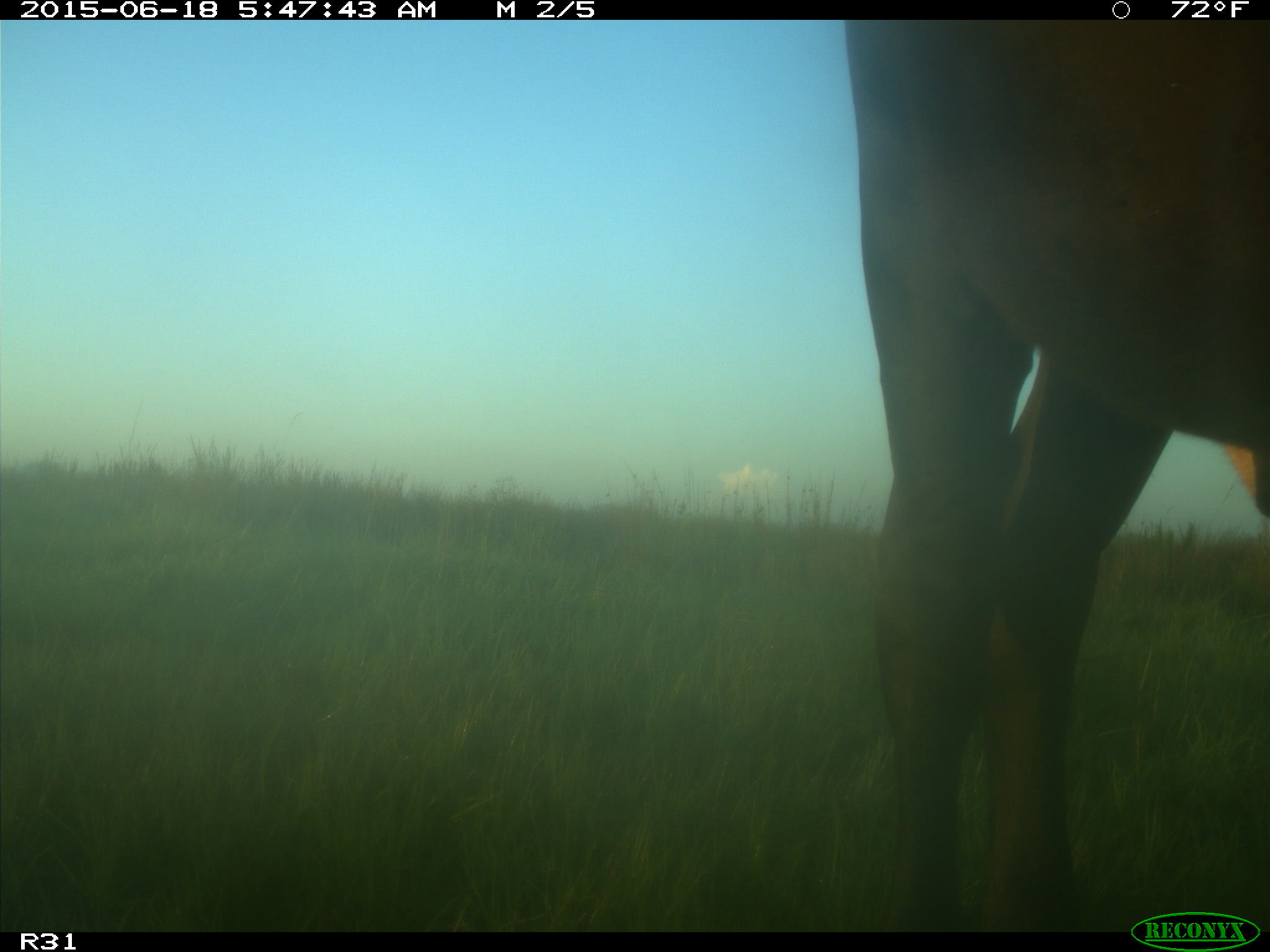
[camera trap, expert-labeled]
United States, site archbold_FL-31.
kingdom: Animalia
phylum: Chordata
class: Mammalia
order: Artiodactyla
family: Bovidae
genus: Bos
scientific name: Bos taurus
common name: domestic cow